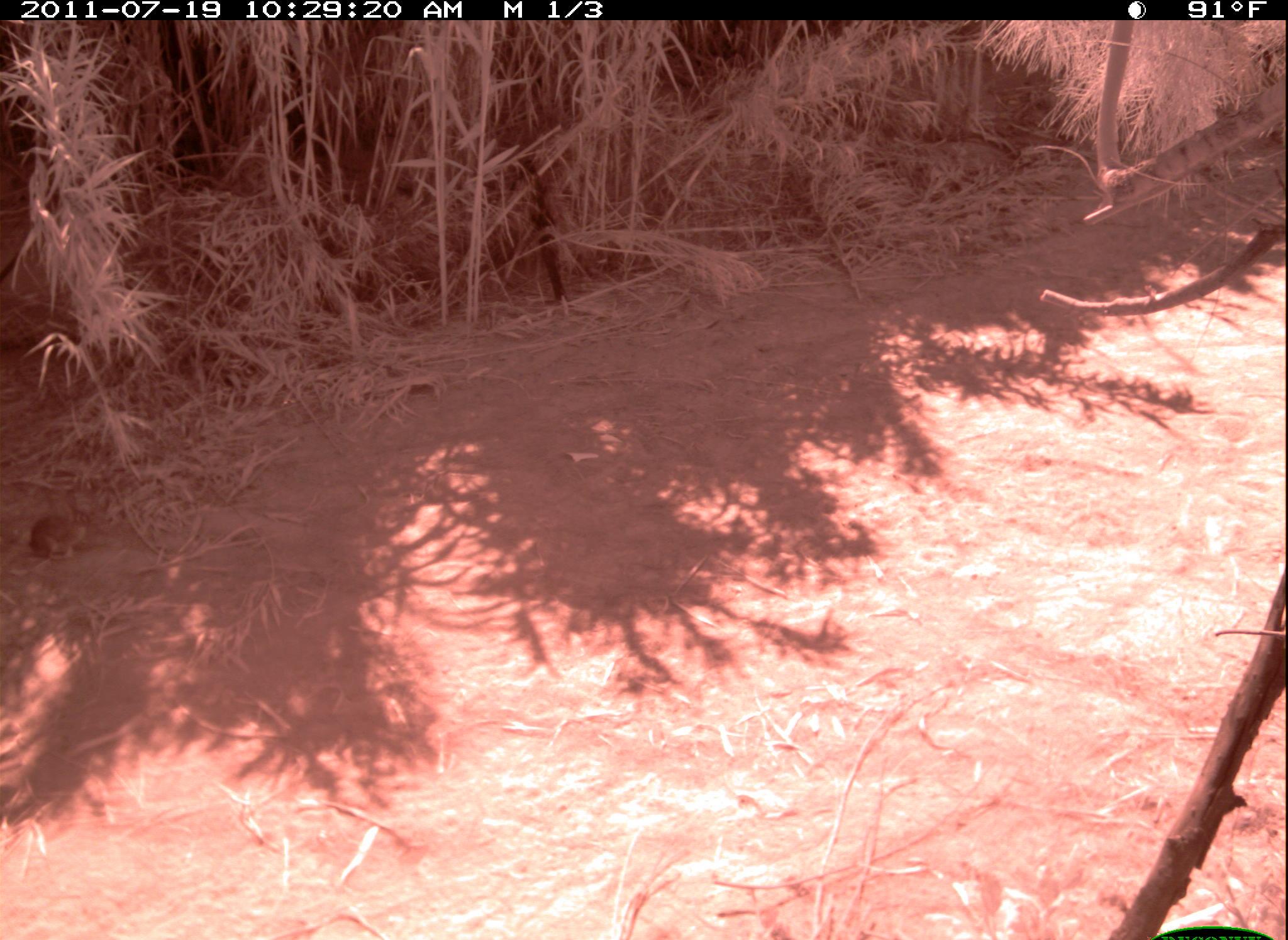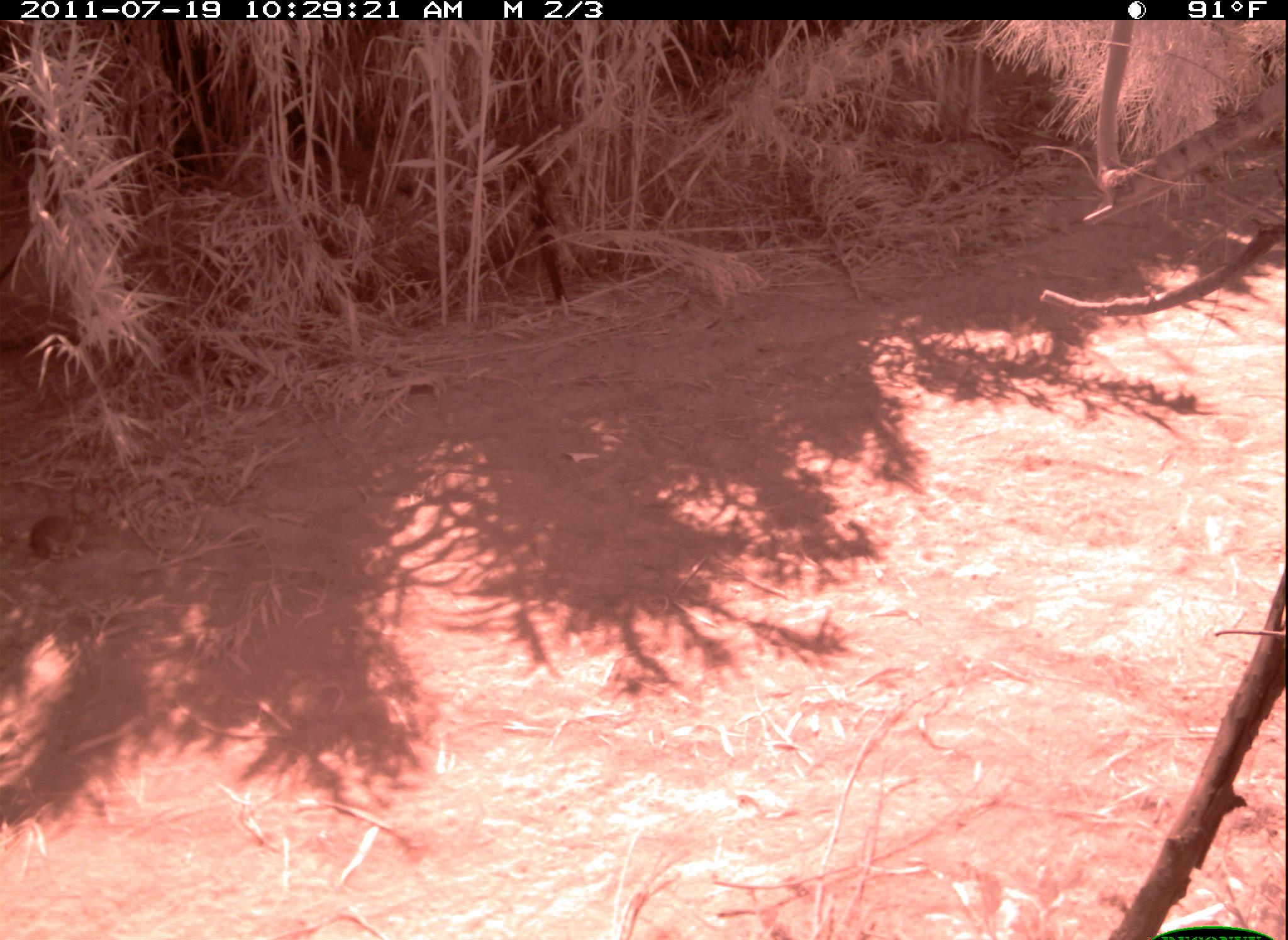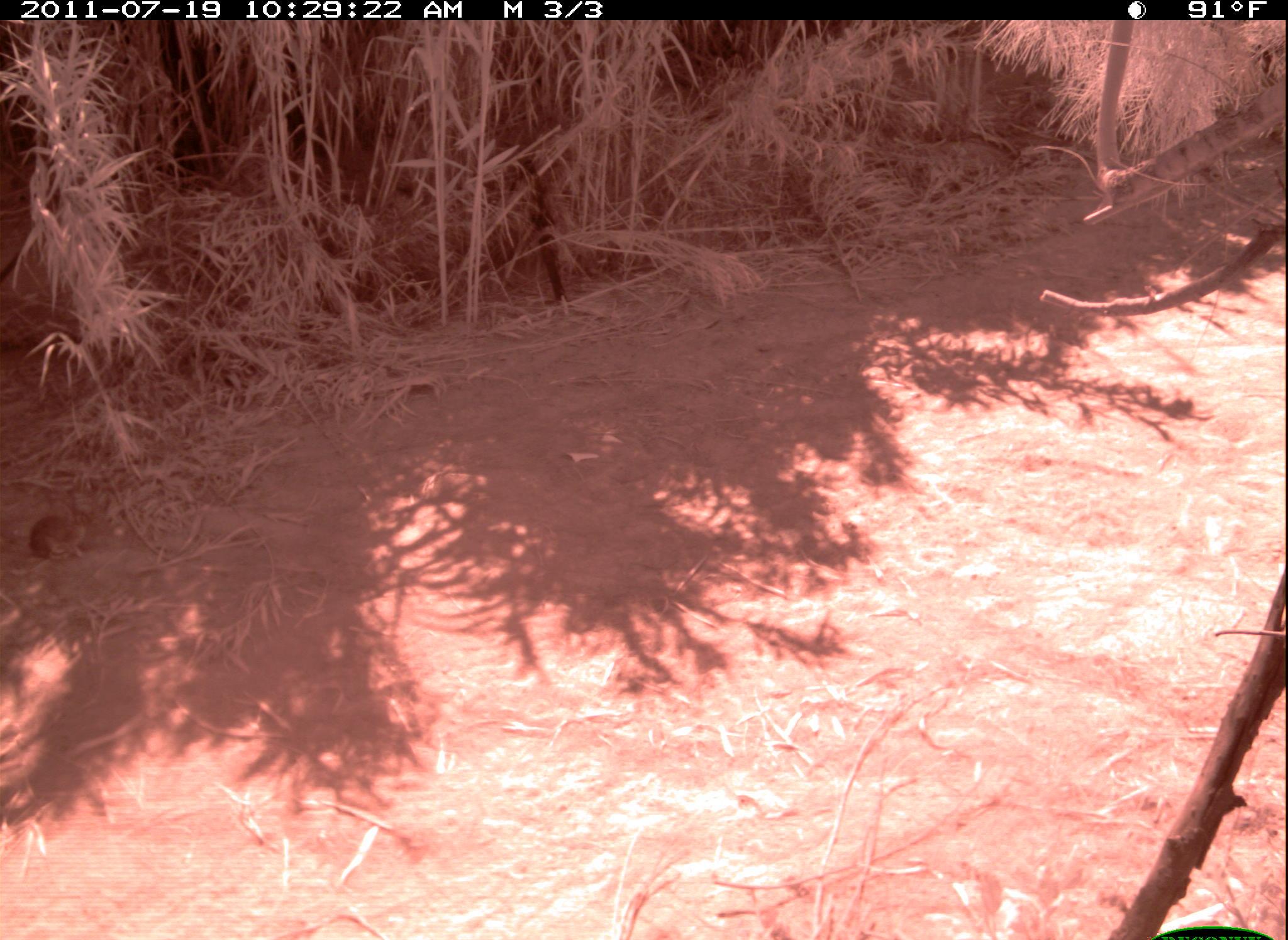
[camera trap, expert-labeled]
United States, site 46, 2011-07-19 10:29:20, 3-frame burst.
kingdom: Animalia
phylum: Chordata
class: Mammalia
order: Lagomorpha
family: Leporidae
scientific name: Leporidae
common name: rabbits and hares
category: rabbit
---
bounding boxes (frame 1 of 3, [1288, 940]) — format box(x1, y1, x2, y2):
rabbit: box(21, 498, 113, 570)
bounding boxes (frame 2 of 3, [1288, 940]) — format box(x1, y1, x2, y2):
rabbit: box(27, 475, 111, 573)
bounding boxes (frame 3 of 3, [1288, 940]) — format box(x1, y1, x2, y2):
rabbit: box(23, 501, 114, 571)